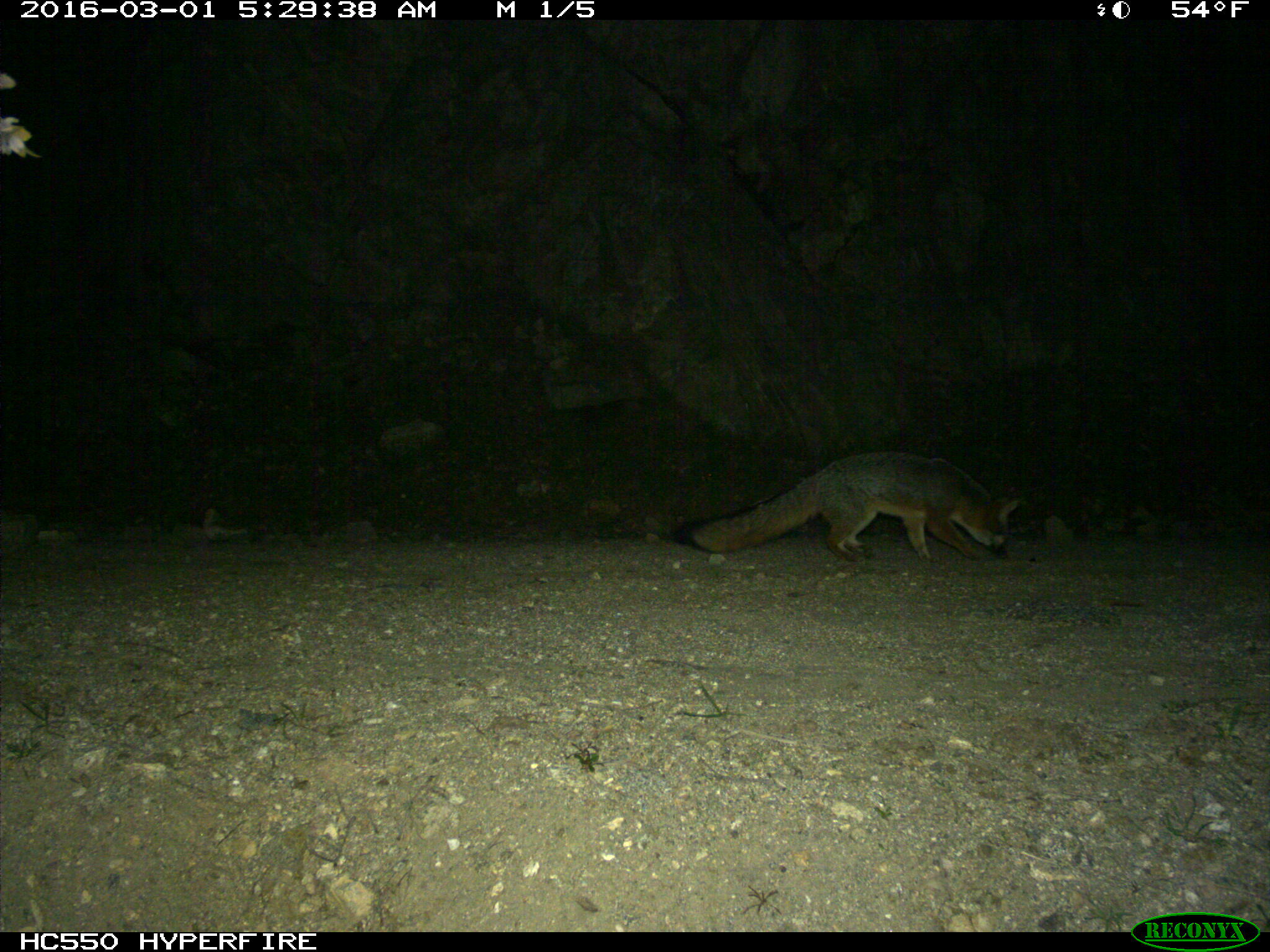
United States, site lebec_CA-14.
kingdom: Animalia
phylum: Chordata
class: Mammalia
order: Carnivora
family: Canidae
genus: Urocyon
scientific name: Urocyon cinereoargenteus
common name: gray fox